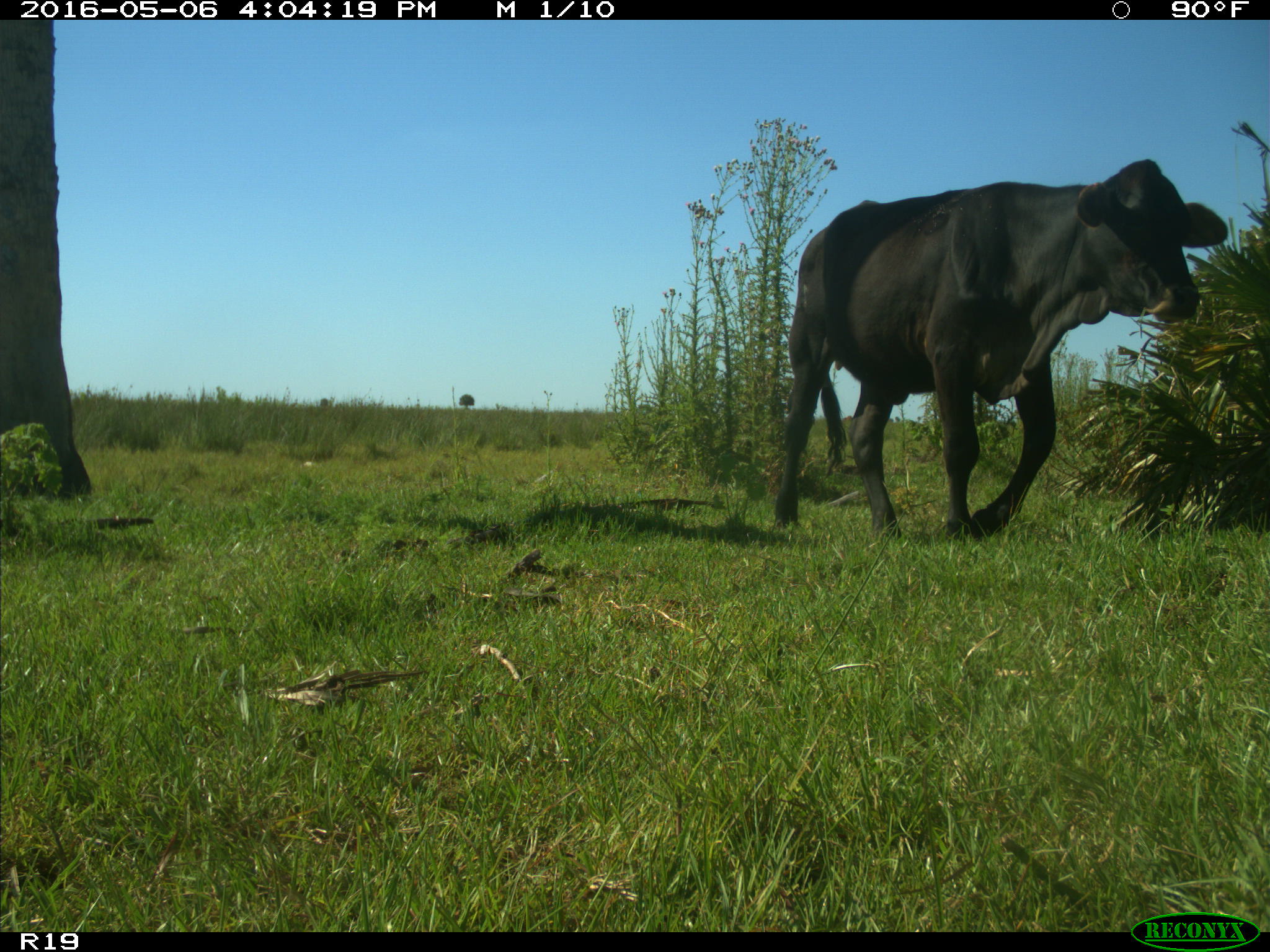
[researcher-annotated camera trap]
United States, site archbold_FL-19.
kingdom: Animalia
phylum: Chordata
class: Mammalia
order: Artiodactyla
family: Bovidae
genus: Bos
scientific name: Bos taurus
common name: domestic cow